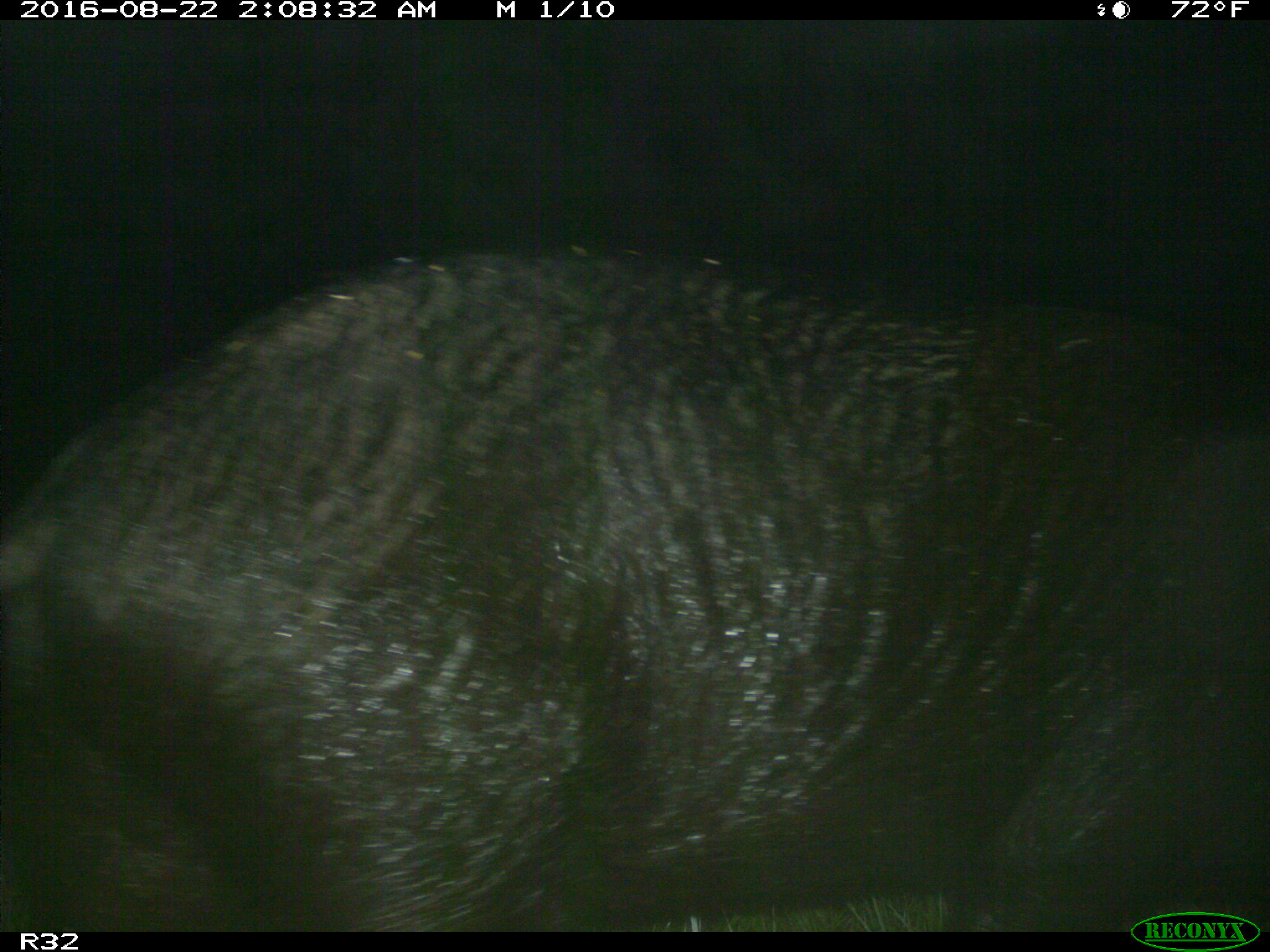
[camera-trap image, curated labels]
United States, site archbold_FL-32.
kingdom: Animalia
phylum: Chordata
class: Mammalia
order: Artiodactyla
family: Suidae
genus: Sus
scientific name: Sus scrofa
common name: wild boar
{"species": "Sus scrofa (wild boar)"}